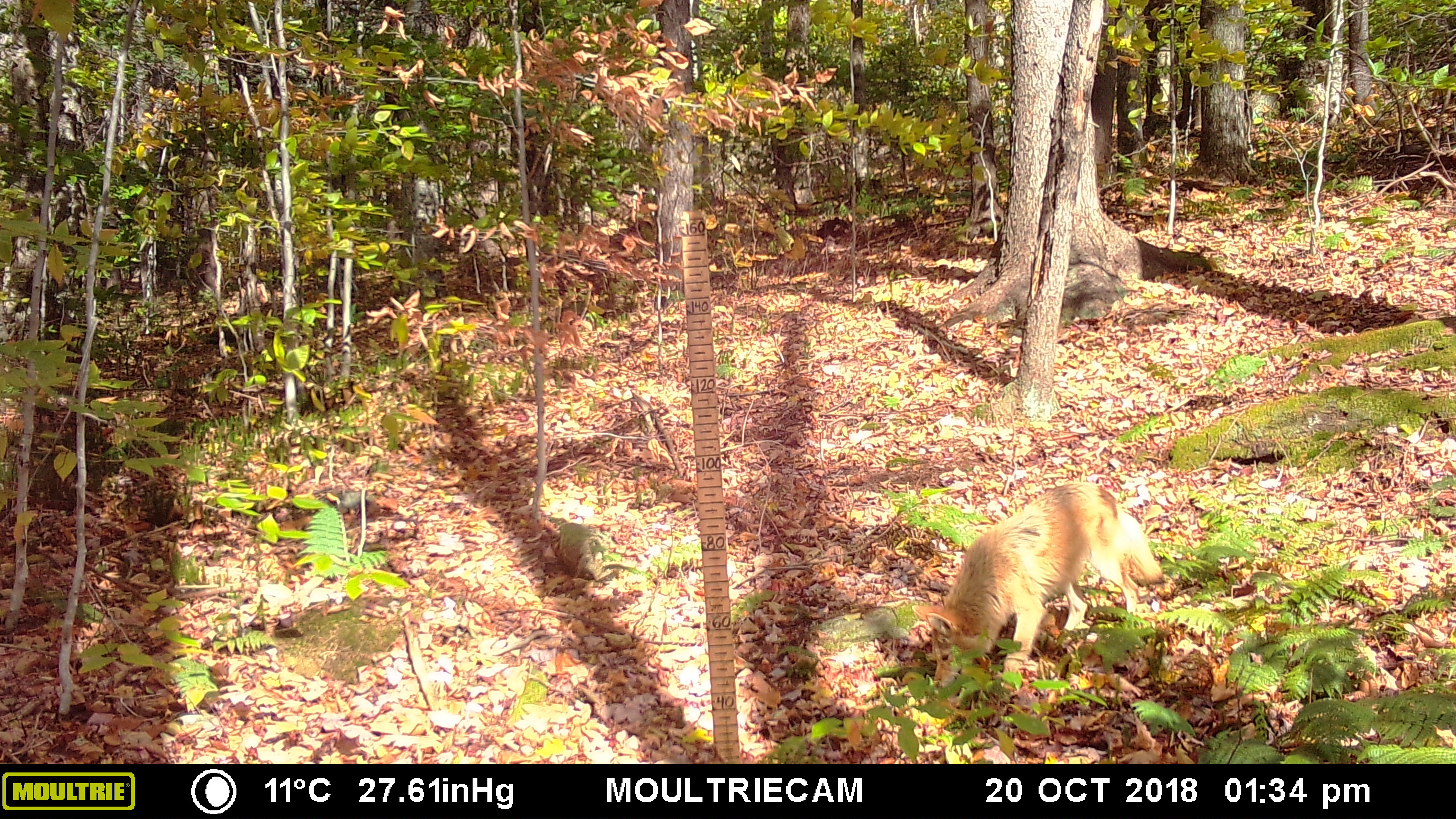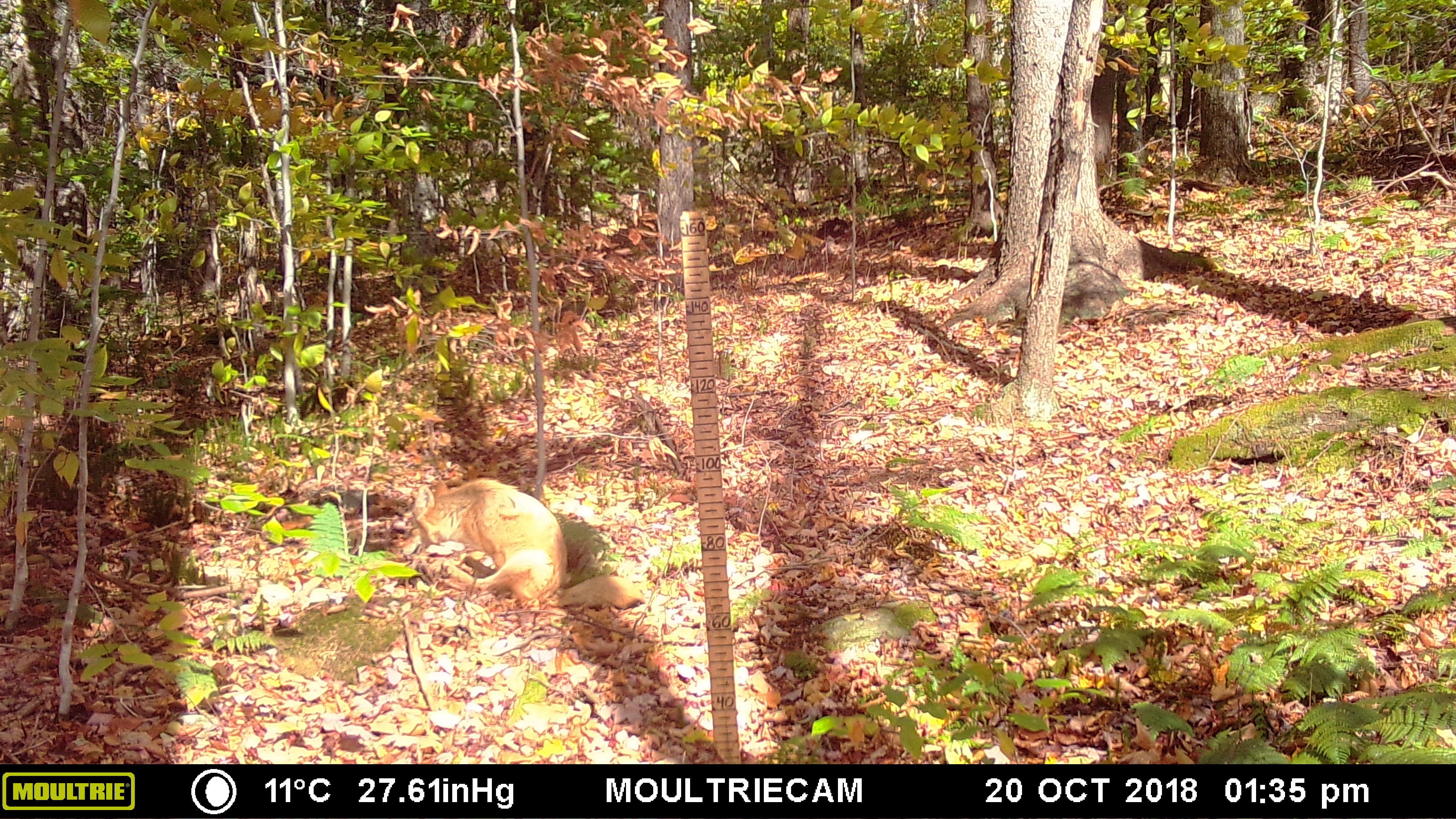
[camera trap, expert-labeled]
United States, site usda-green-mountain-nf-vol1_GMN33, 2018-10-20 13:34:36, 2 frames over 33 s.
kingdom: Animalia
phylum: Chordata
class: Mammalia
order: Carnivora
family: Canidae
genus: Canis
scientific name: Canis latrans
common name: coyote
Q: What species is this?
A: Coyote (Canis latrans).